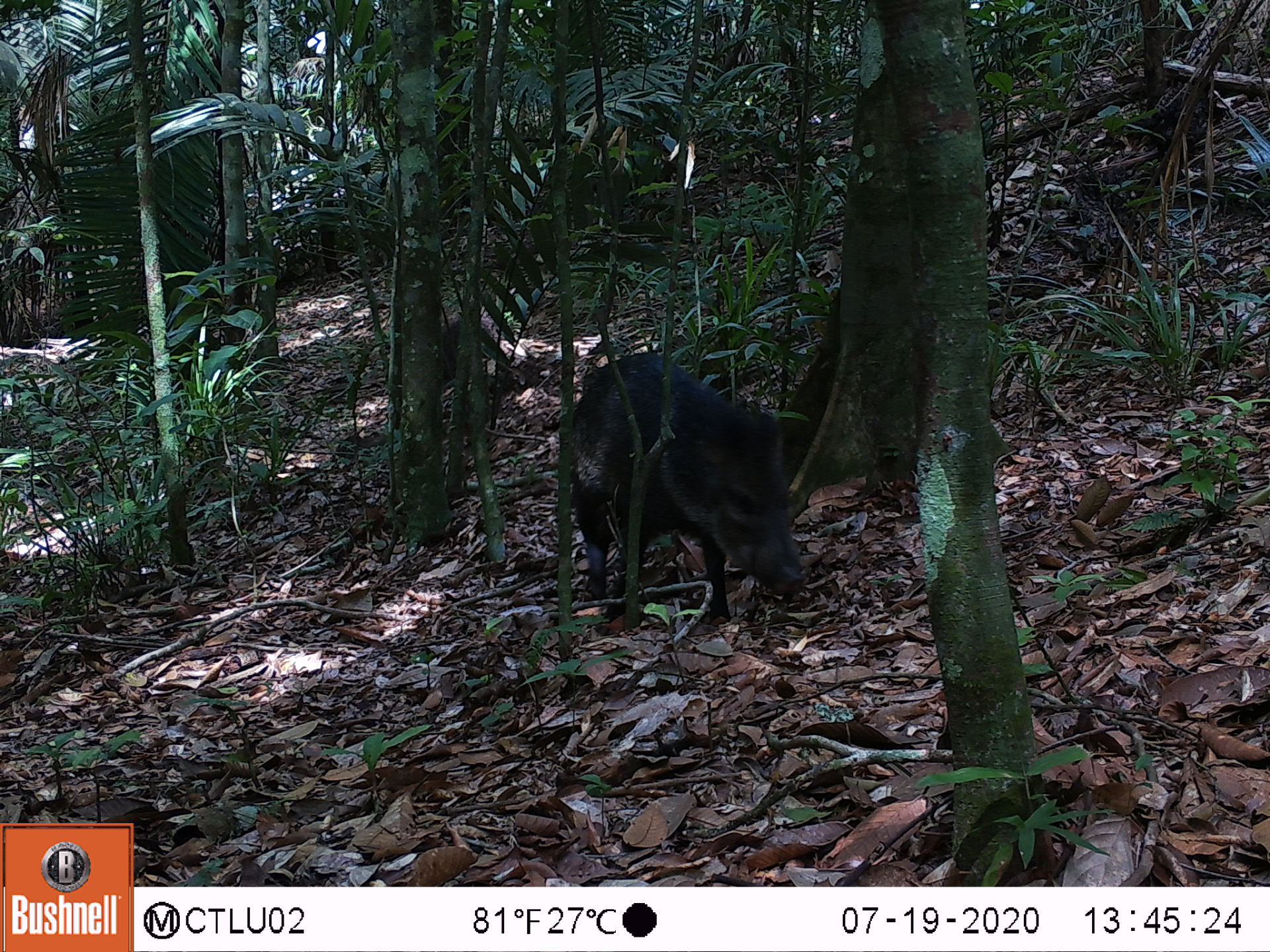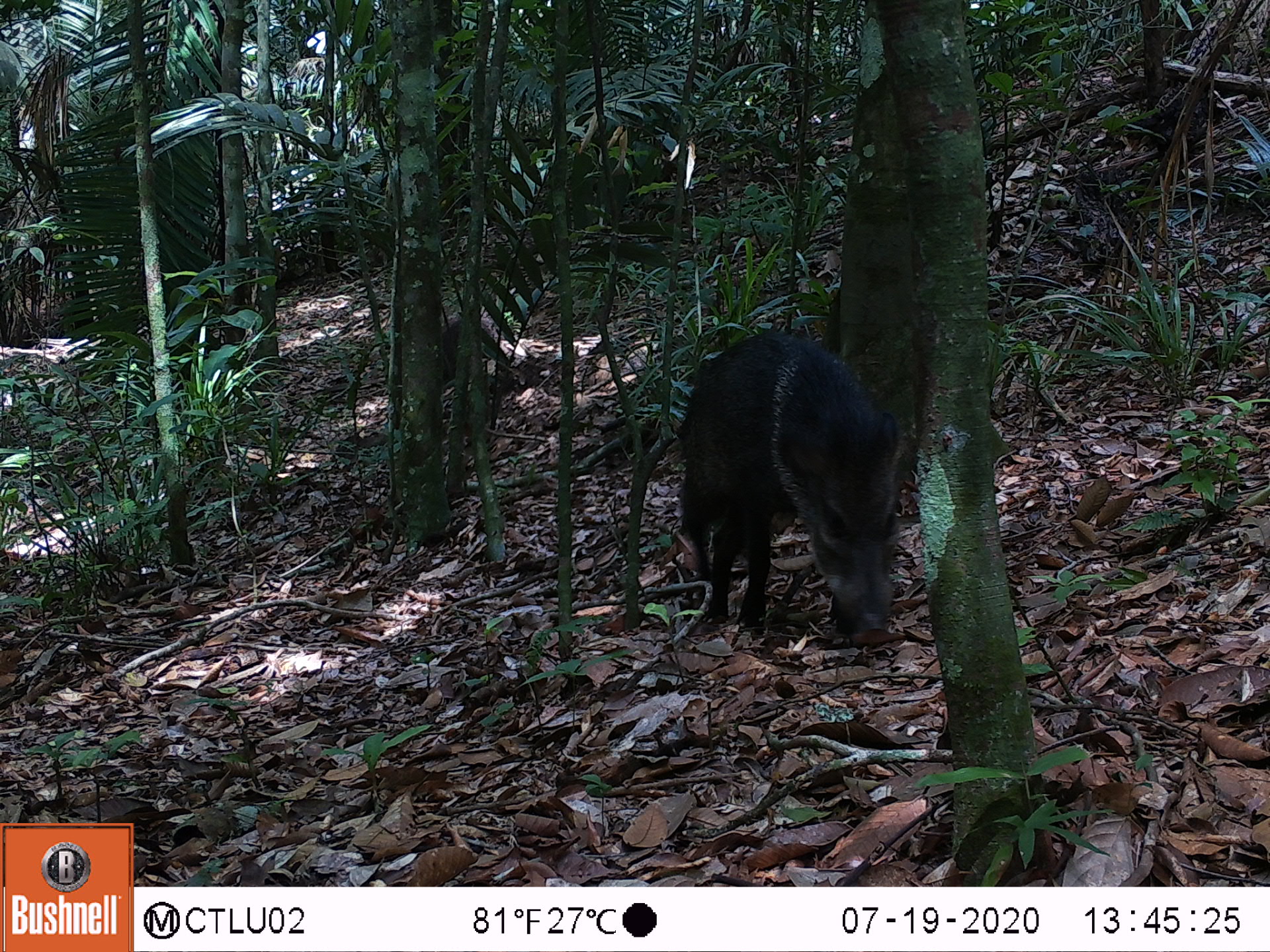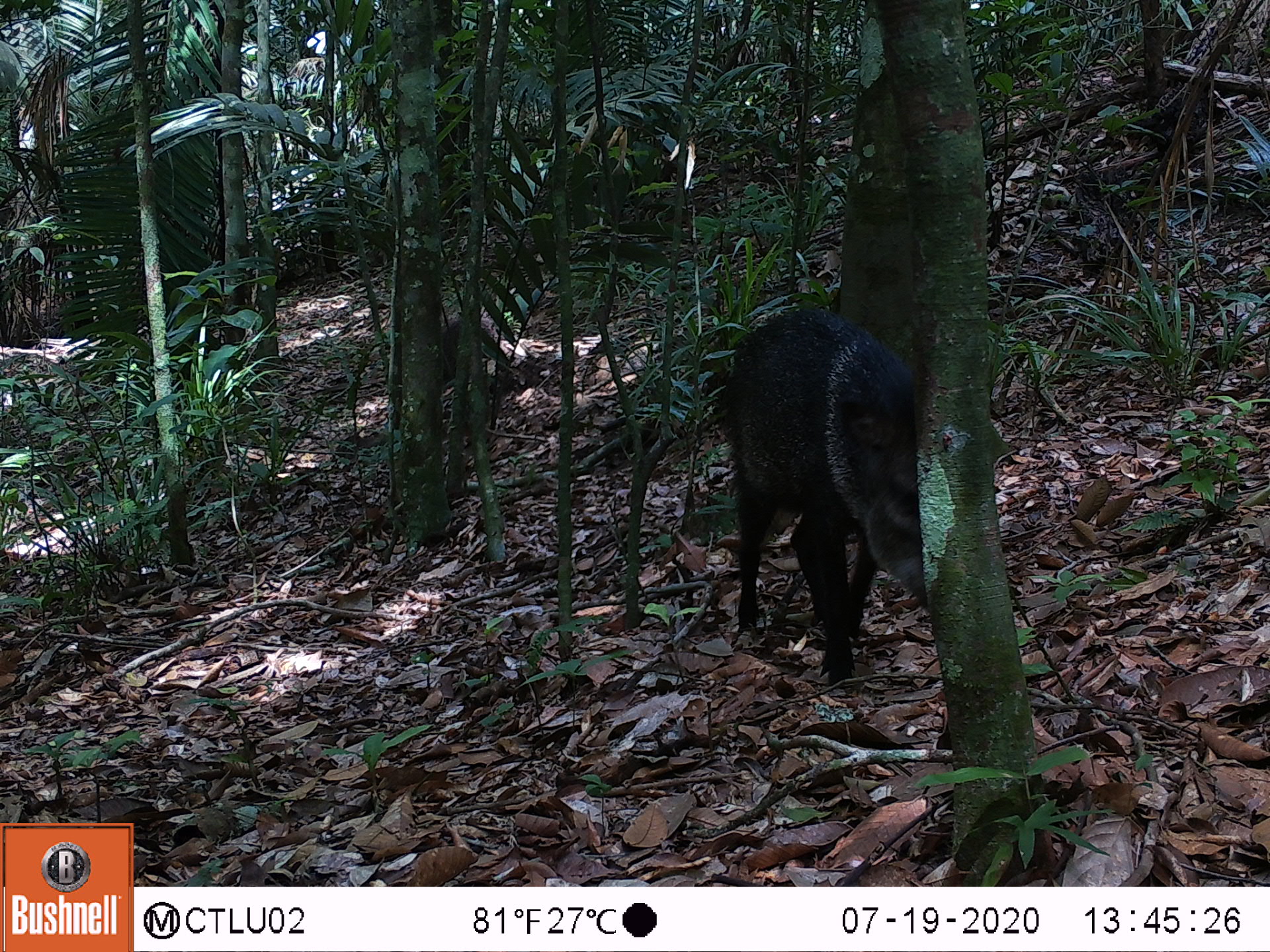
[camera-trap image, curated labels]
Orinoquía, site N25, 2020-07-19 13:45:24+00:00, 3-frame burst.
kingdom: Animalia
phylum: Chordata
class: Mammalia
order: Artiodactyla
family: Tayassuidae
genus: Pecari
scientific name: Pecari tajacu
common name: collared peccary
Collared peccary (Pecari tajacu).